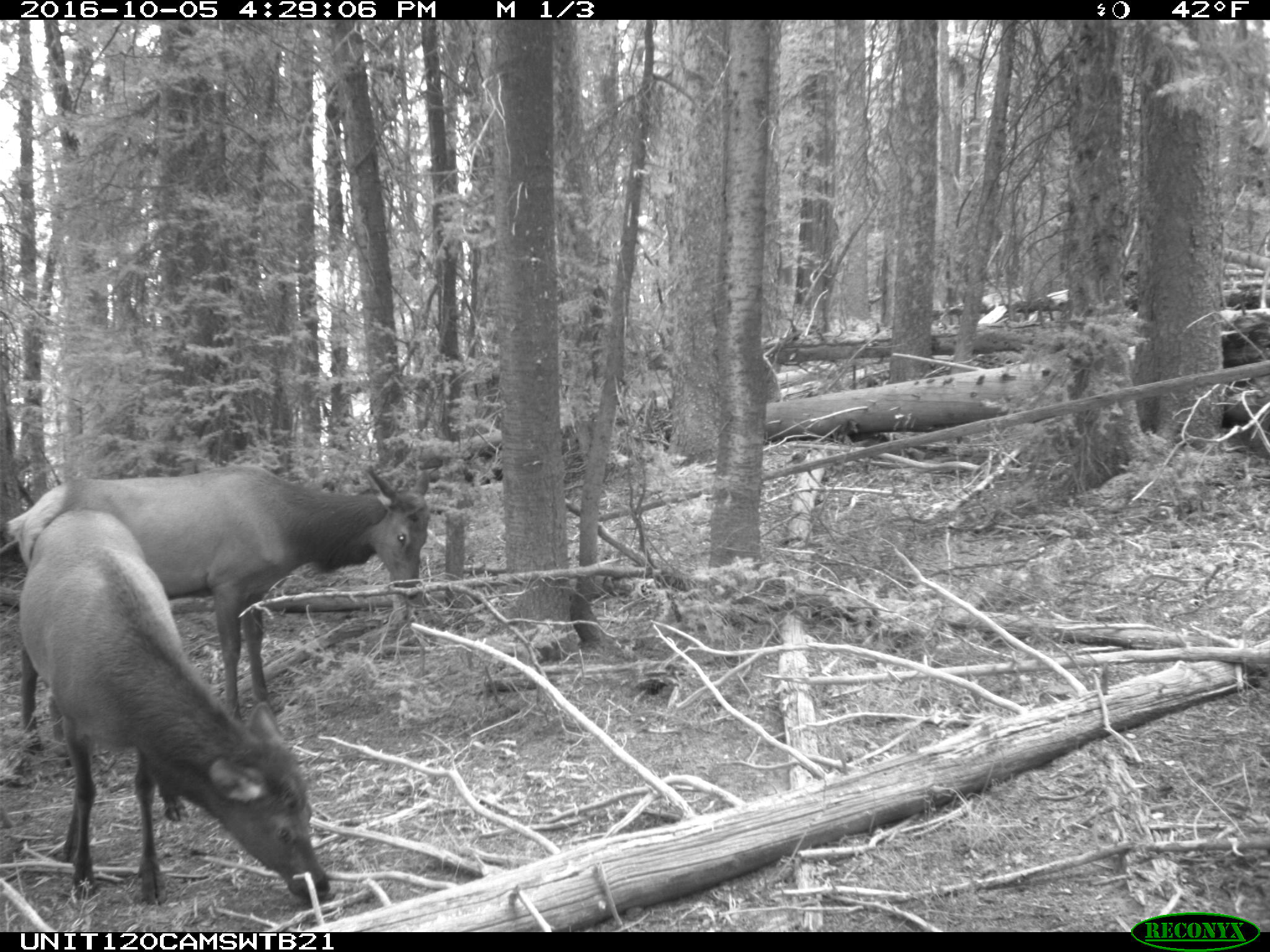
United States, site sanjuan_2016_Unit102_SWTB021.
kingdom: Animalia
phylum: Chordata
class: Mammalia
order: Artiodactyla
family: Cervidae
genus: Cervus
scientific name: Cervus elaphus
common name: red deer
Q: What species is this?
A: Cervus elaphus (red deer).